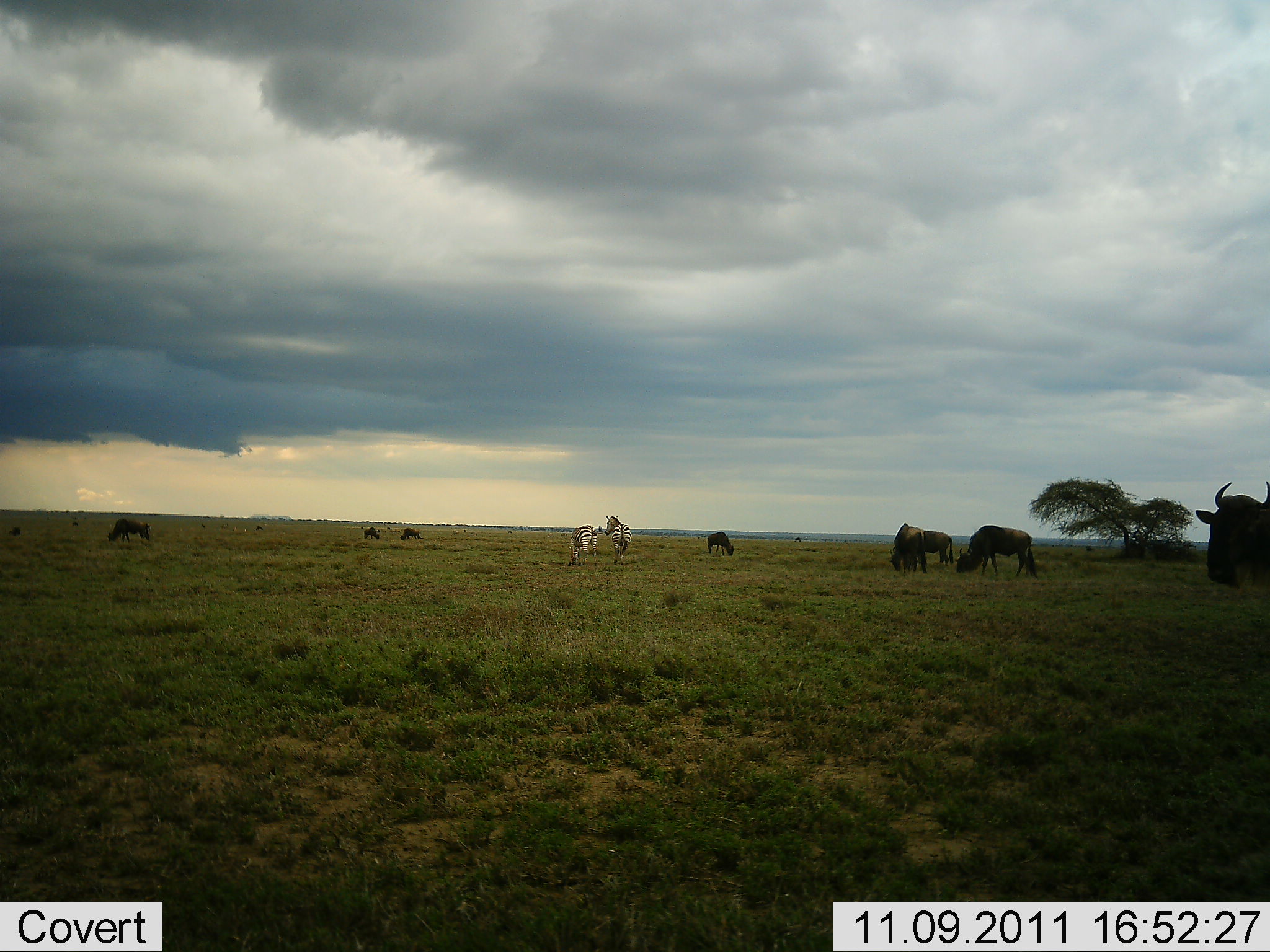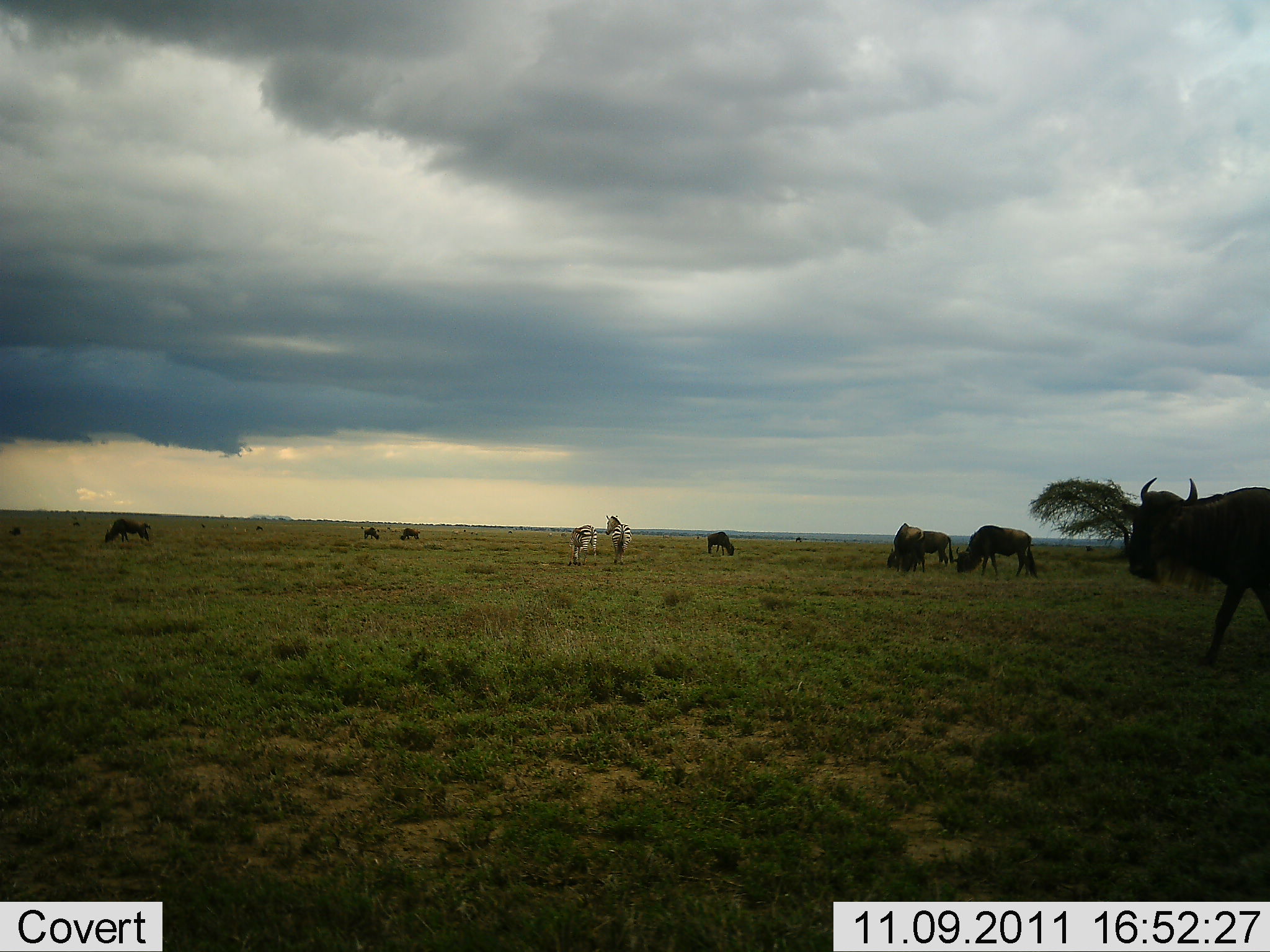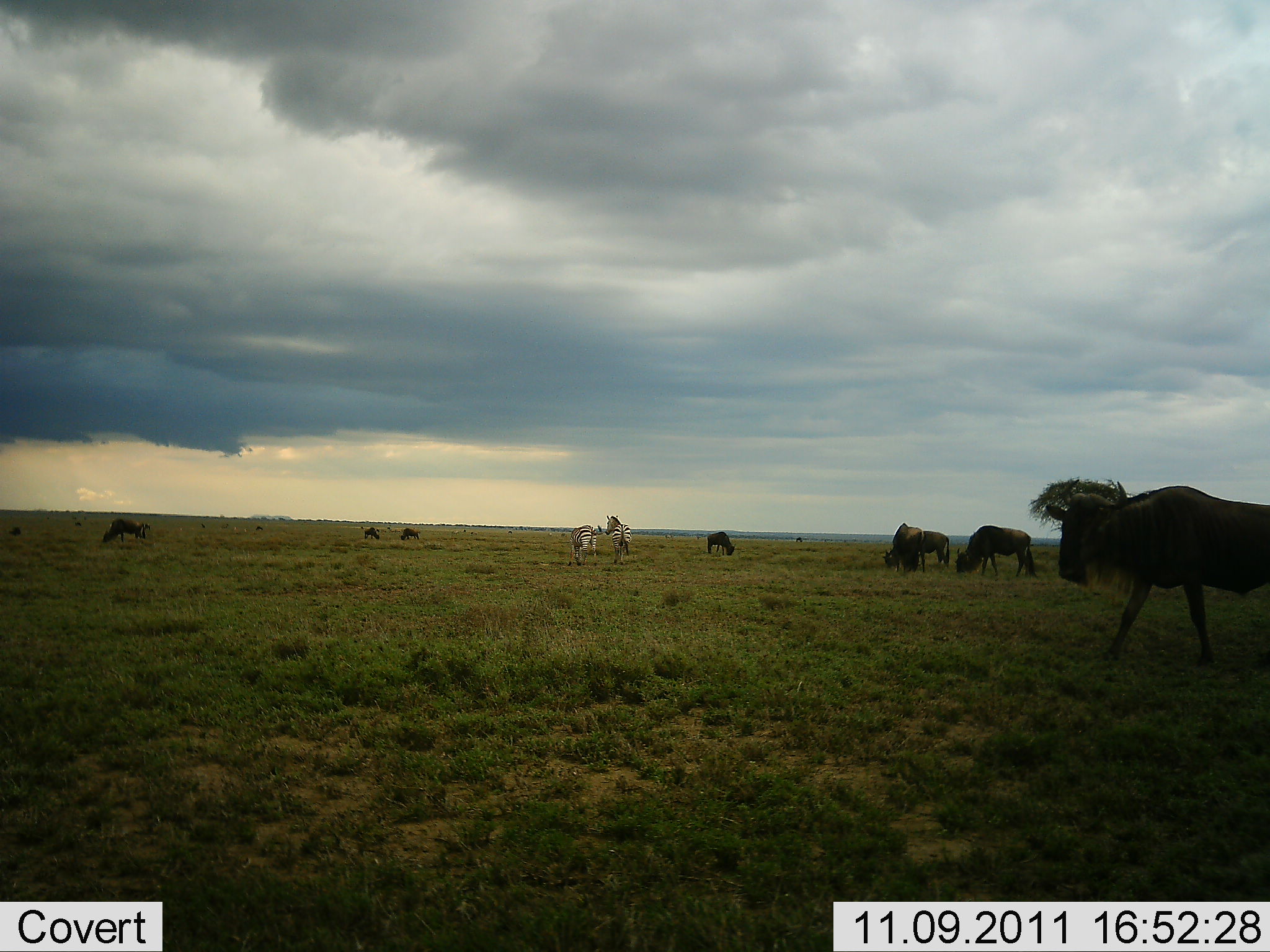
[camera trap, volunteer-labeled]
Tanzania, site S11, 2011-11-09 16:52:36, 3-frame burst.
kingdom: Animalia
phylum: Chordata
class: Mammalia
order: Artiodactyla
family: Bovidae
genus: Connochaetes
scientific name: Connochaetes taurinus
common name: blue wildebeest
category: wildebeest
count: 8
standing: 25%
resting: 0%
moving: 67%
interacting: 17%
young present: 0%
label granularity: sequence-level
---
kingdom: Animalia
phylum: Chordata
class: Mammalia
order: Perissodactyla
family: Equidae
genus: Equus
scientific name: Equus quagga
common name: plains zebra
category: zebra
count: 2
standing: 50%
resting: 0%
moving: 17%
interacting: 0%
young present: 0%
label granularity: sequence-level